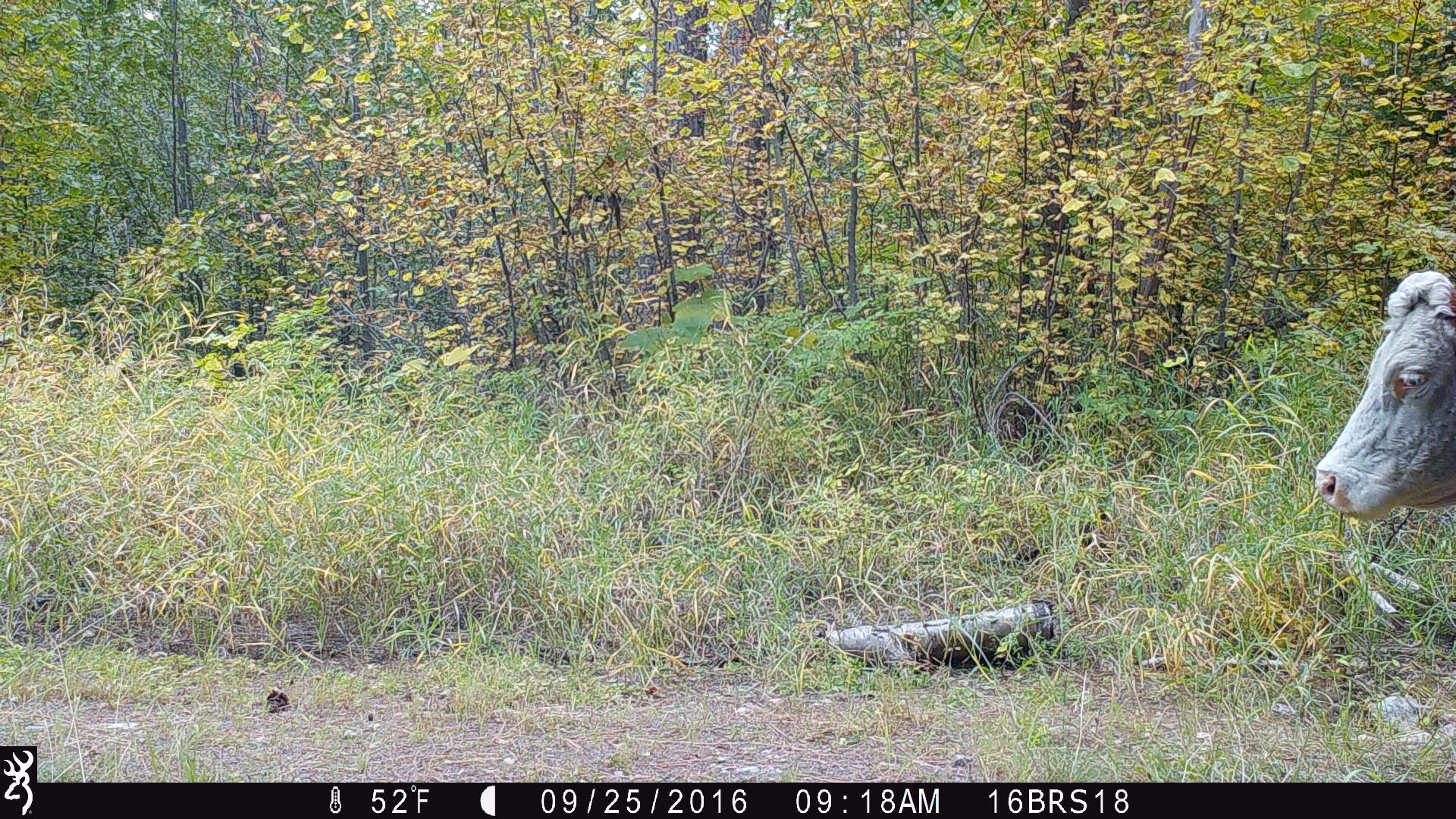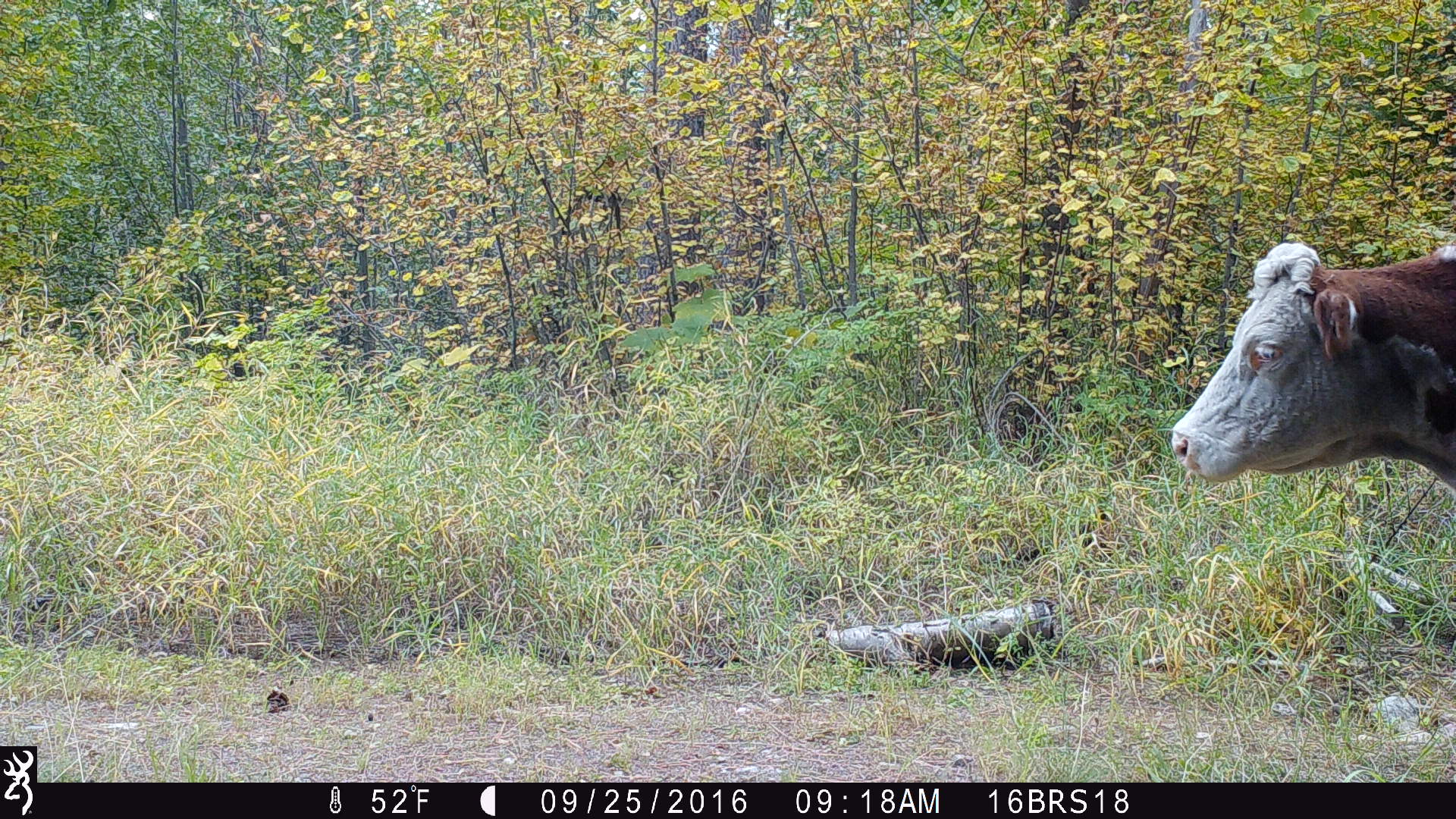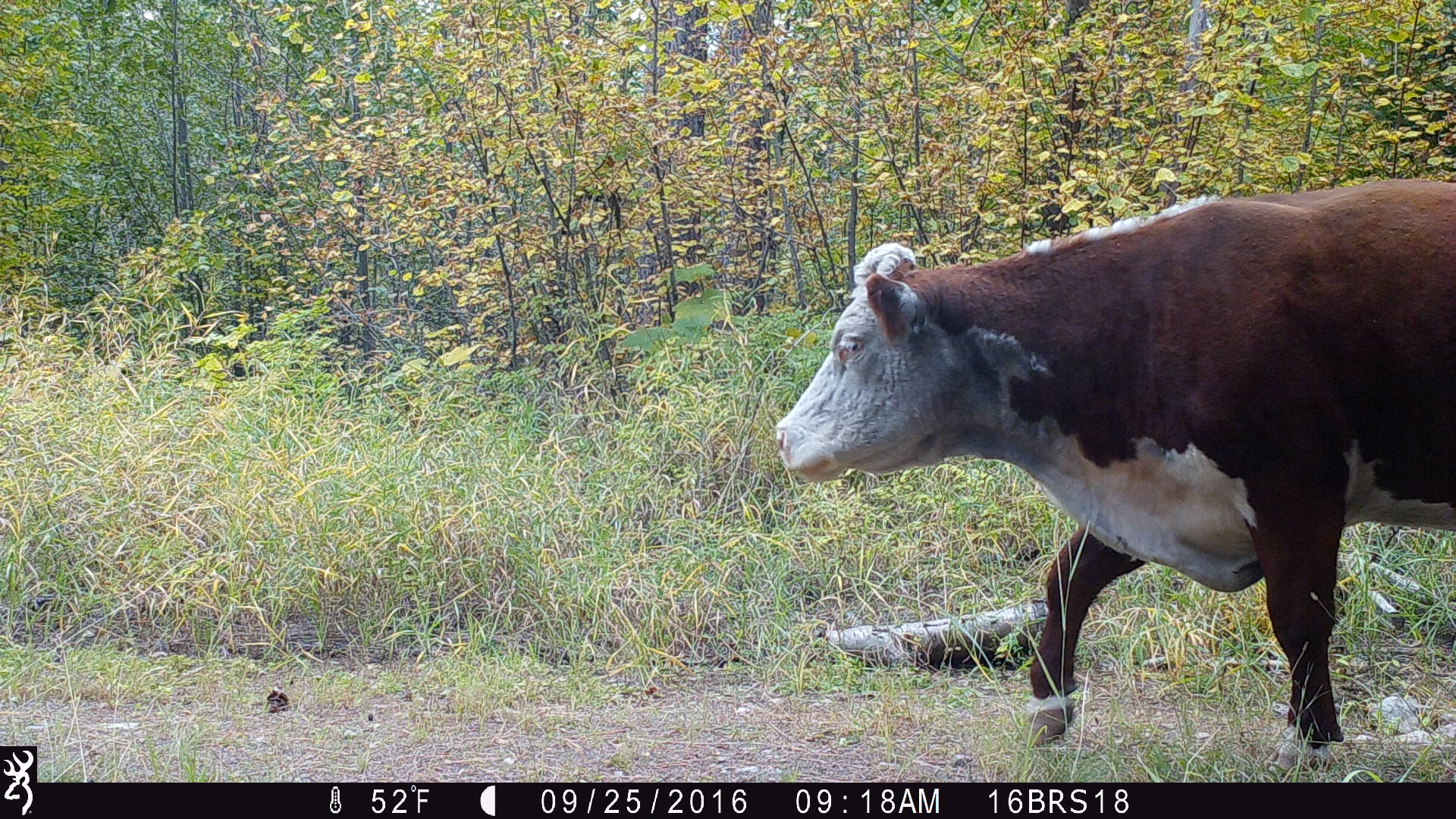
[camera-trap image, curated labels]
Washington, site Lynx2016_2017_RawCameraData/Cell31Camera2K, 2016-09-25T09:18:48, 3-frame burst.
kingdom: Animalia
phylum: Chordata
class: Mammalia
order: Artiodactyla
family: Bovidae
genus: Bos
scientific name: Bos taurus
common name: domestic cattle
Domestic cattle (Bos taurus). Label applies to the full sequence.